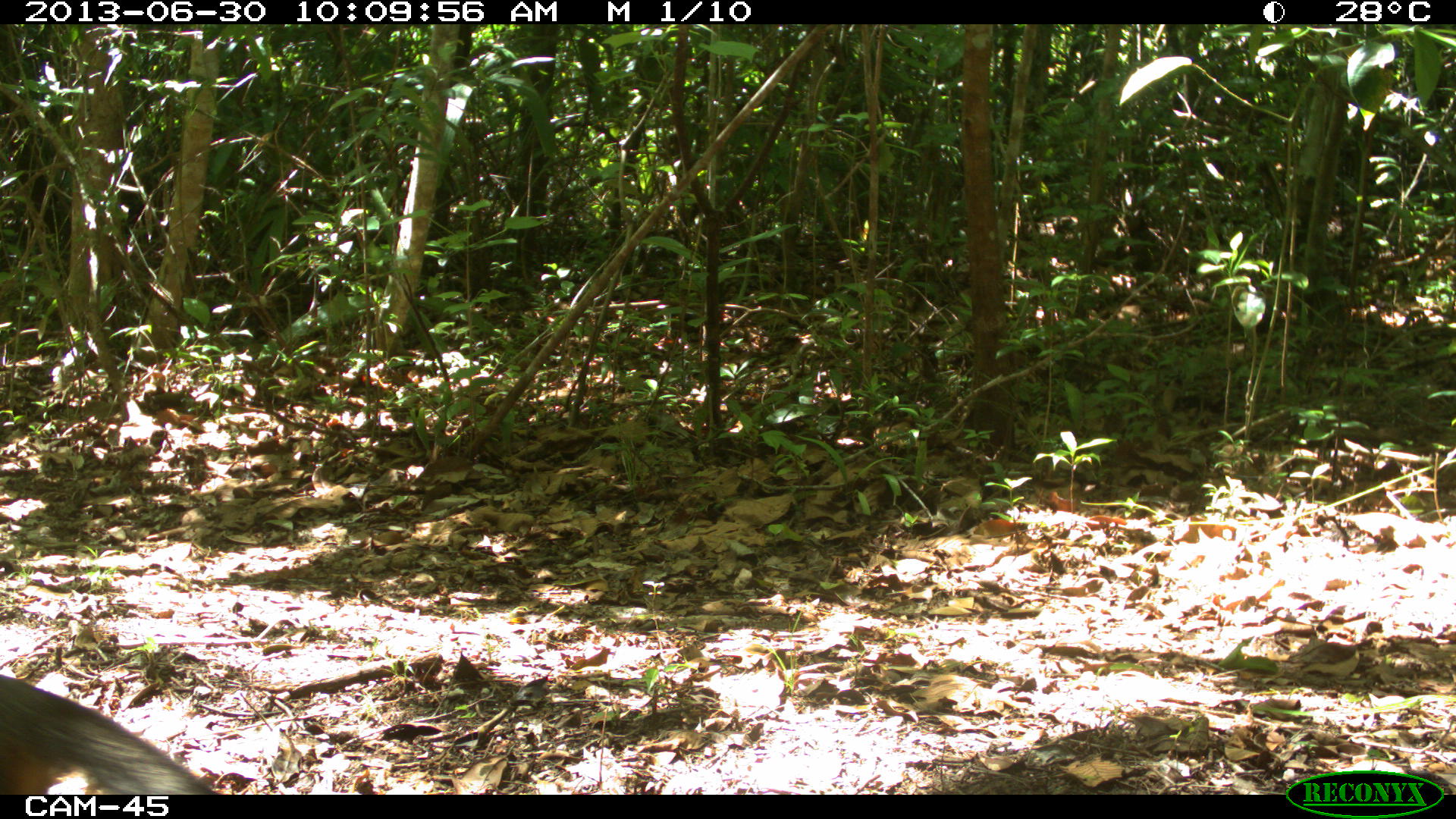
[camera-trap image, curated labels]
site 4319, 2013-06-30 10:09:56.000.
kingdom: Animalia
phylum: Chordata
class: Mammalia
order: Carnivora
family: Canidae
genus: Urocyon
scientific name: Urocyon cinereoargenteus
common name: gray fox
Urocyon cinereoargenteus (gray fox), count 1.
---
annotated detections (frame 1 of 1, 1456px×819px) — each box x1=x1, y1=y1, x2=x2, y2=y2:
urocyon cinereoargenteus: x1=0, y1=670, x2=238, y2=795